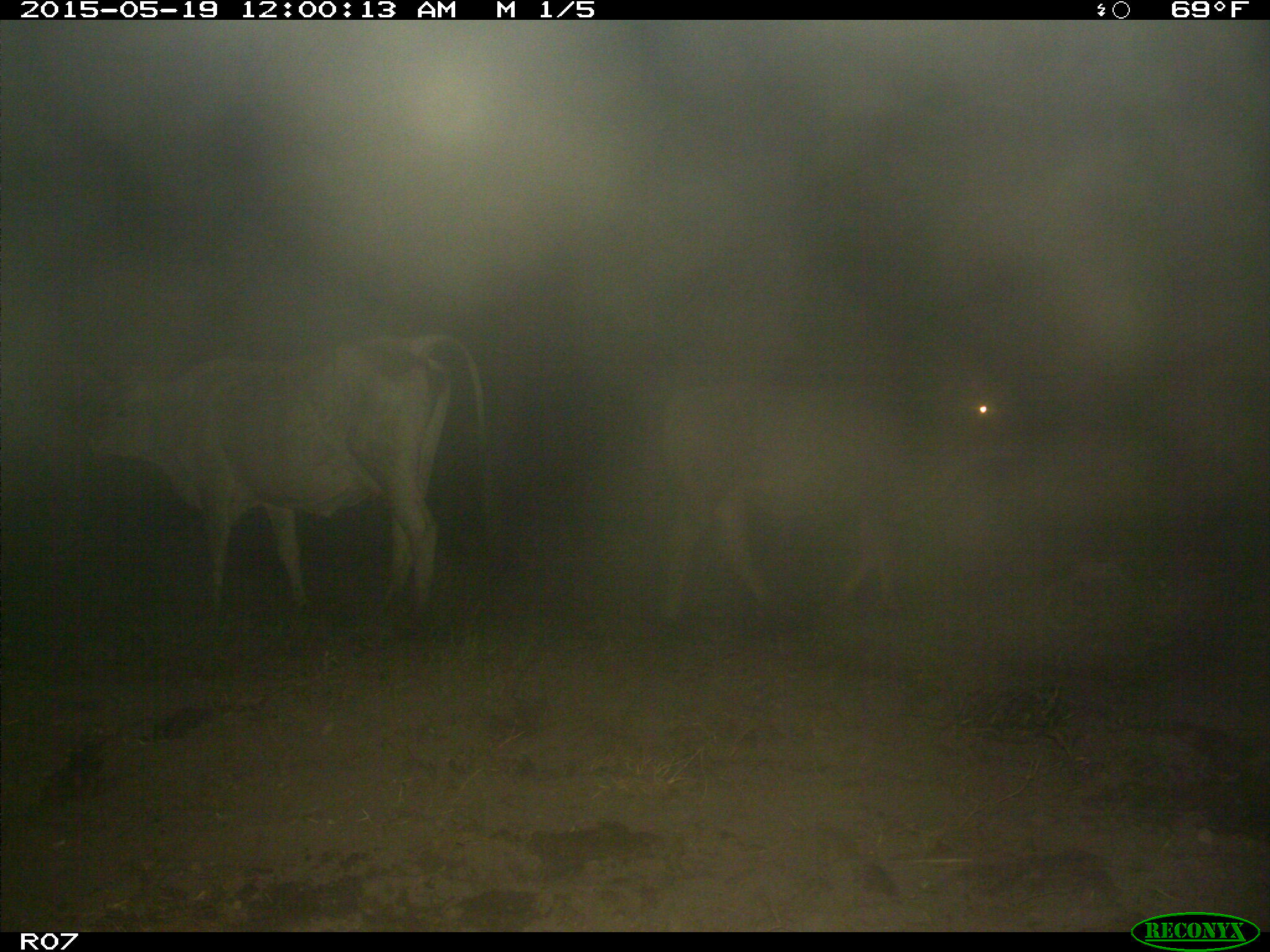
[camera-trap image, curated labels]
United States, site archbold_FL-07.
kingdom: Animalia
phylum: Chordata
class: Mammalia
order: Artiodactyla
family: Bovidae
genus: Bos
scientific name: Bos taurus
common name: domestic cow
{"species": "Bos taurus (domestic cow)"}